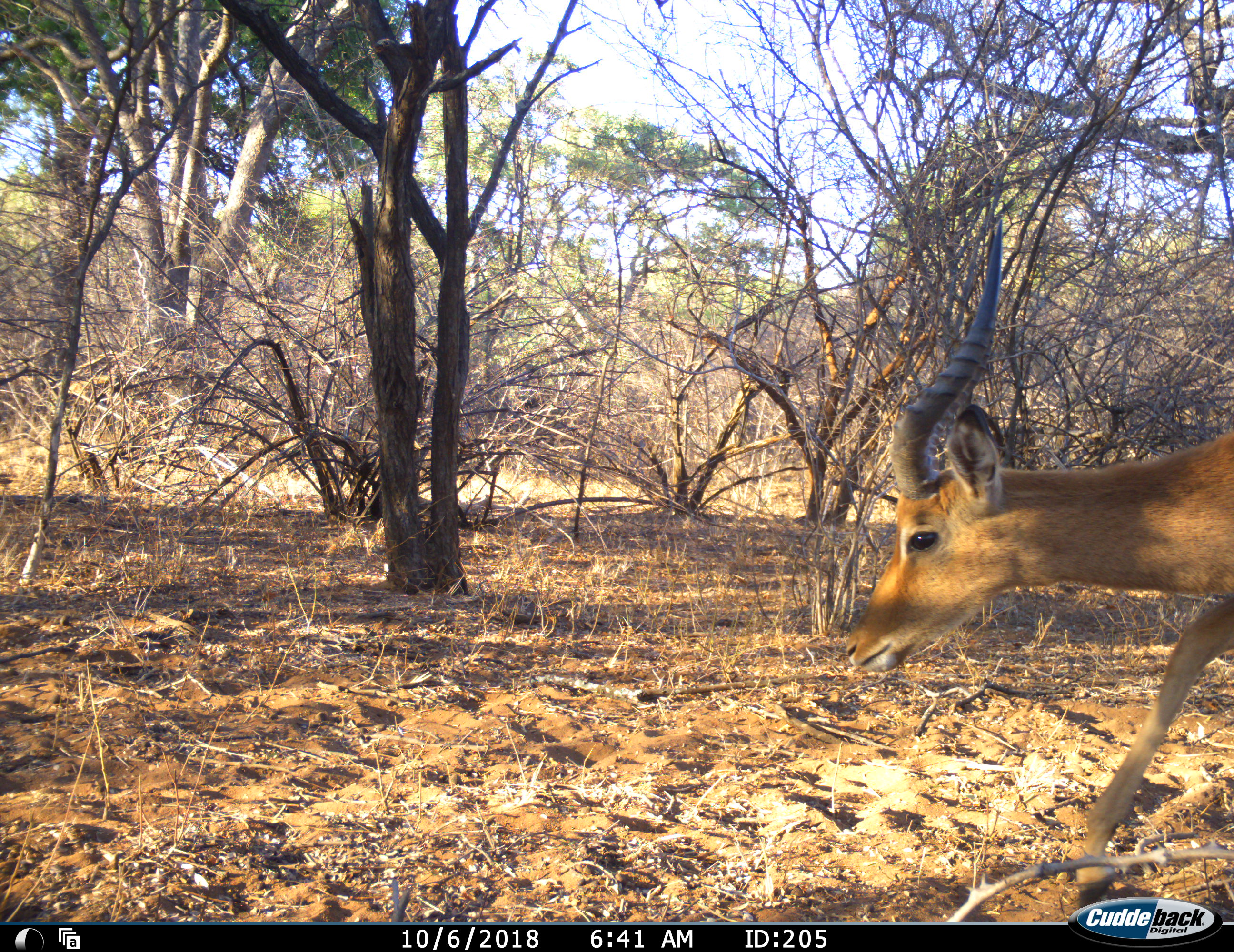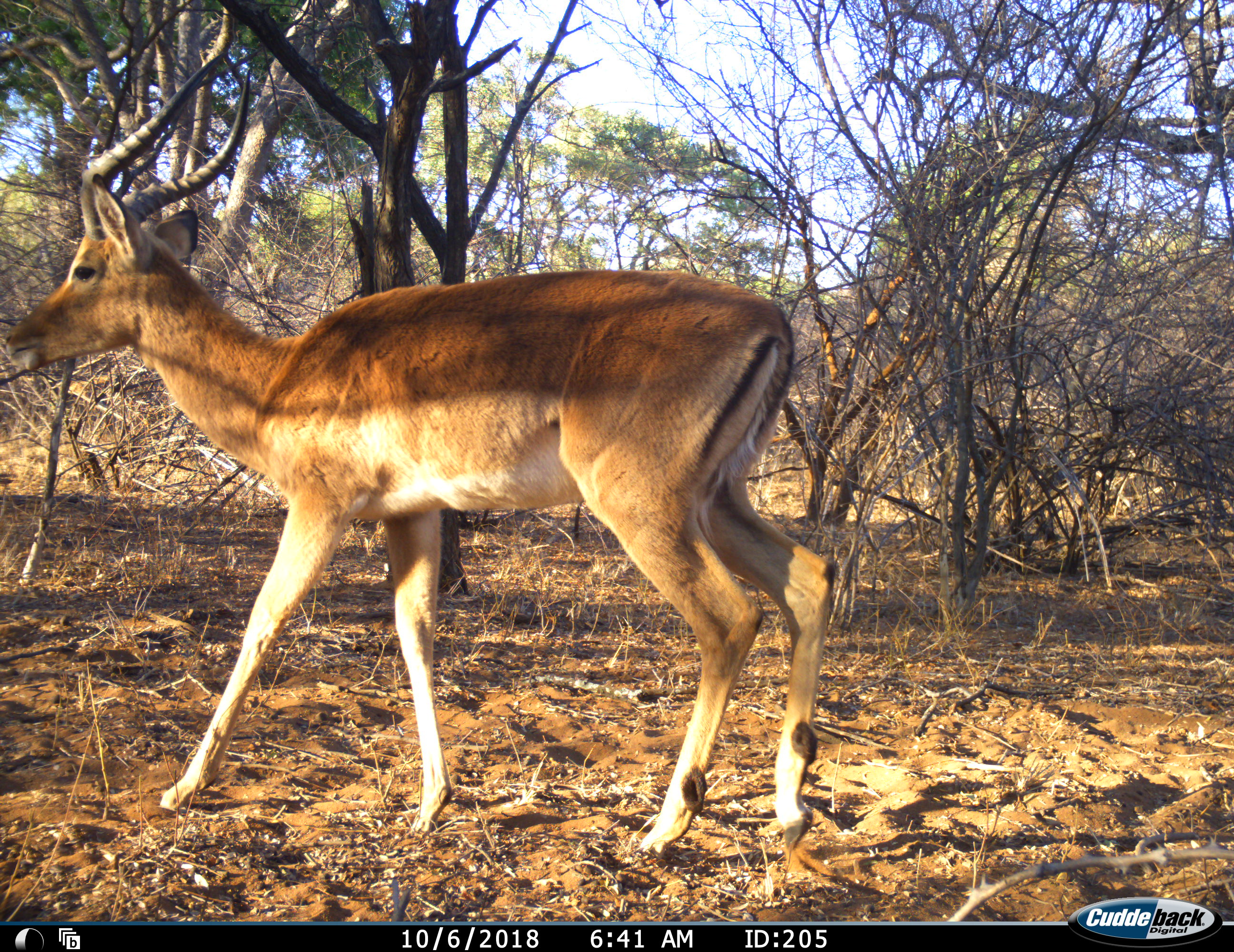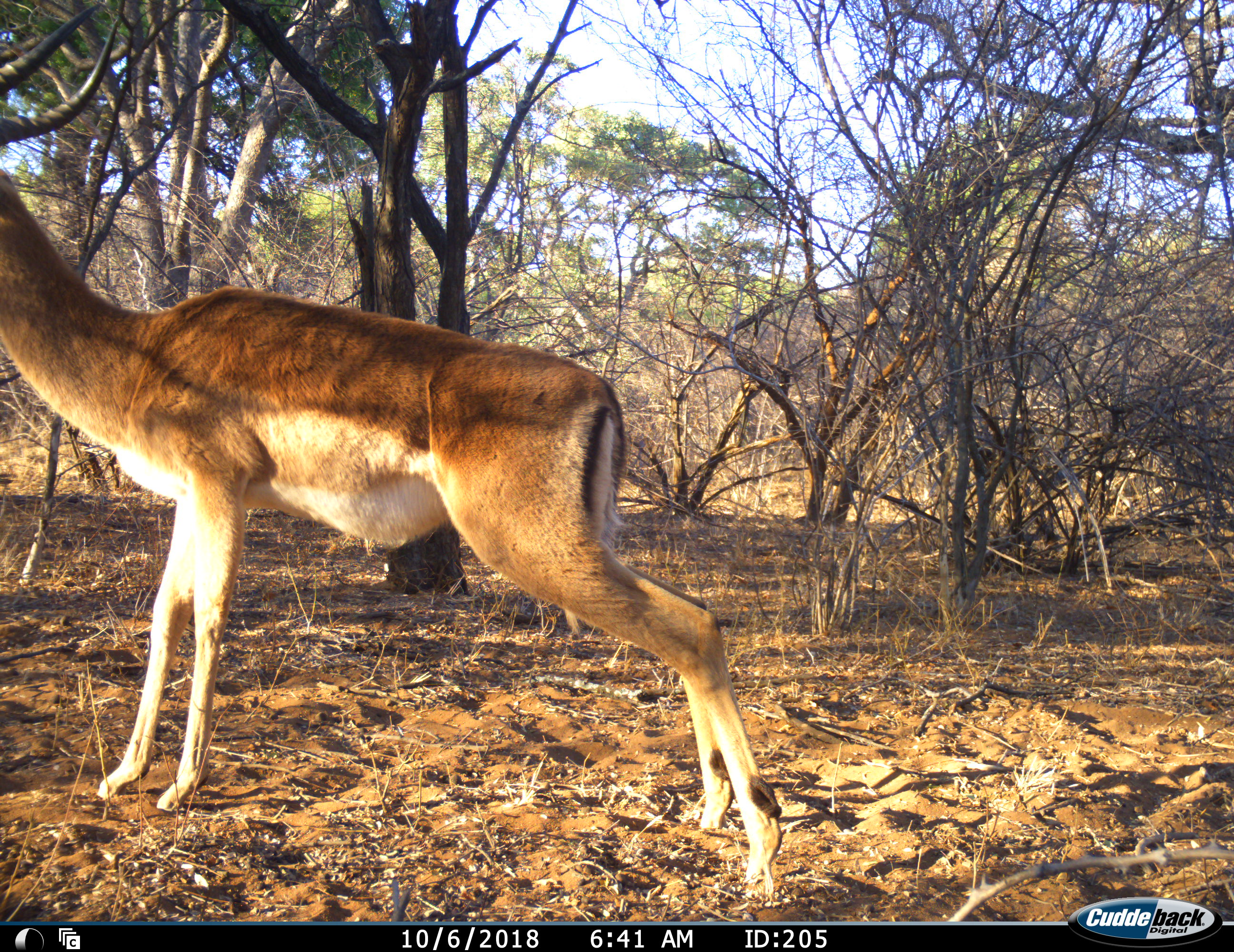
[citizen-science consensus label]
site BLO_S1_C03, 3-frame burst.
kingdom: Animalia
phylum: Chordata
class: Mammalia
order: Artiodactyla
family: Bovidae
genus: Aepyceros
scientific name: Aepyceros melampus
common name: impala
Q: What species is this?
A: Impala (Aepyceros melampus).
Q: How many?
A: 1.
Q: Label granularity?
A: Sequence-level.